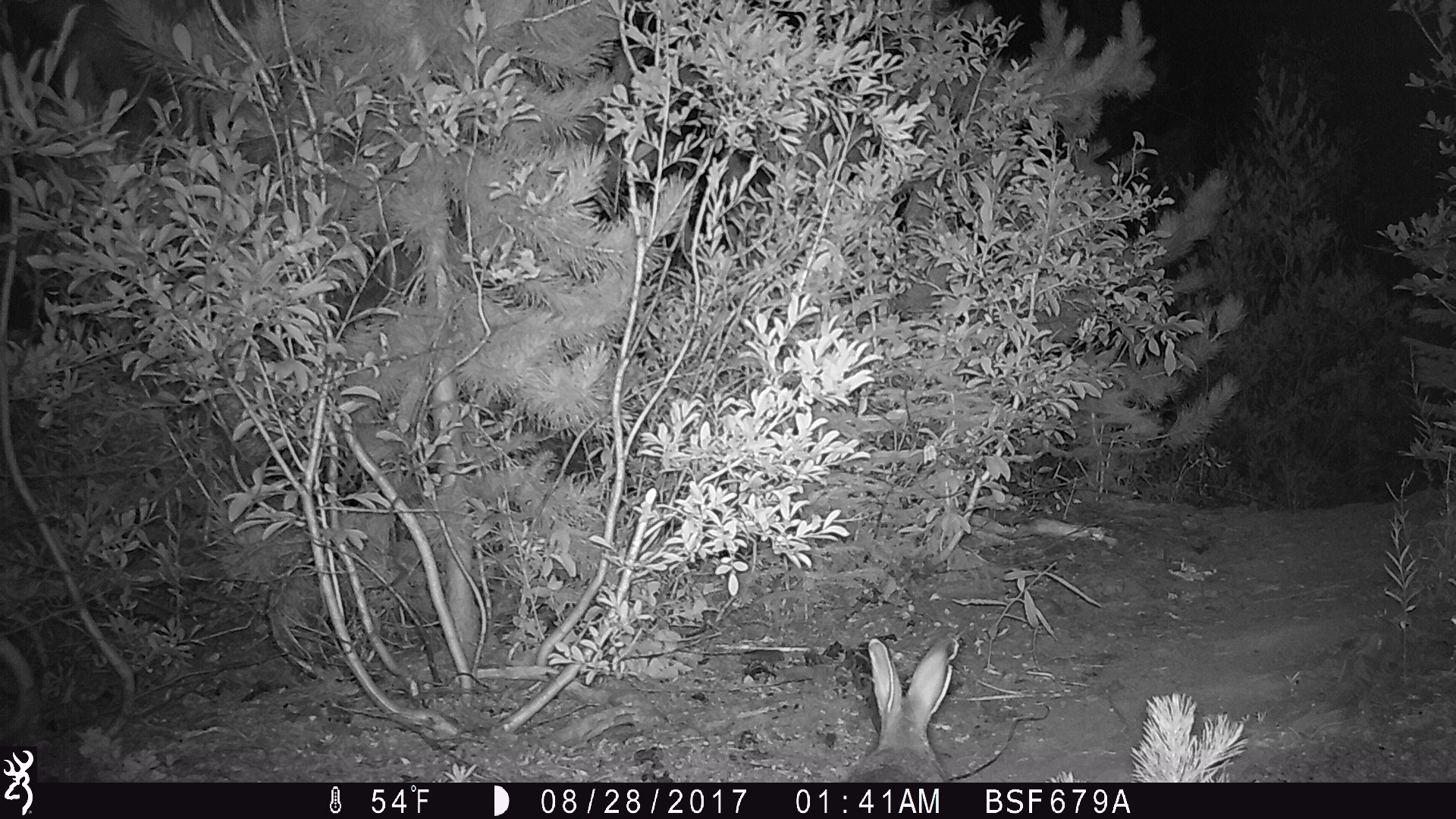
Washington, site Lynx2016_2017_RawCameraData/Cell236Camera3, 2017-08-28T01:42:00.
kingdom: Animalia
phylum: Chordata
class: Mammalia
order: Lagomorpha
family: Leporidae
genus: Lepus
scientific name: Lepus americanus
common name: snowshoe hare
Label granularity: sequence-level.